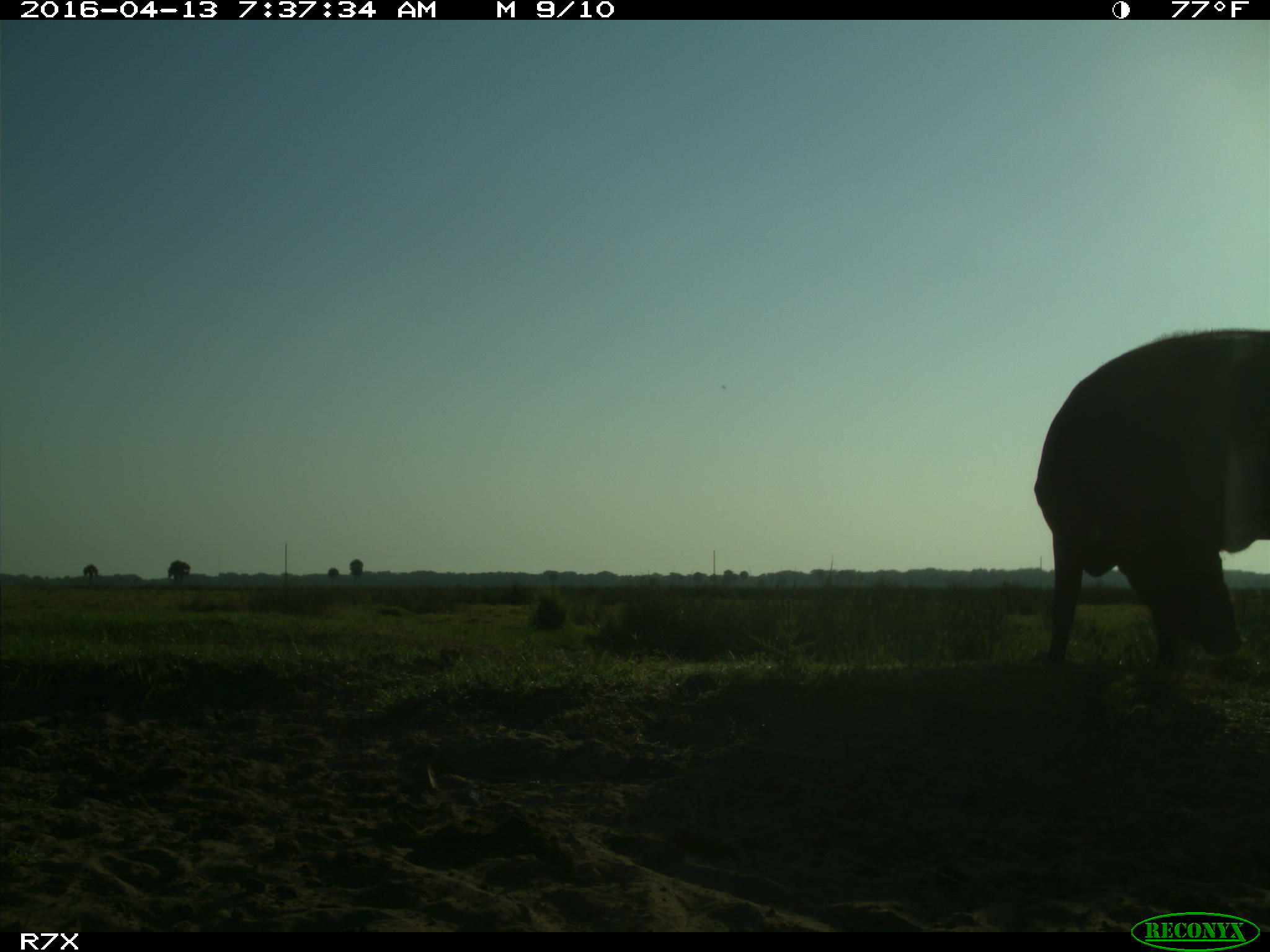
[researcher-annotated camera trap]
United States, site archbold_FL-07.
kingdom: Animalia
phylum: Chordata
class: Mammalia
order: Artiodactyla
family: Bovidae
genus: Bos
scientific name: Bos taurus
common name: domestic cow